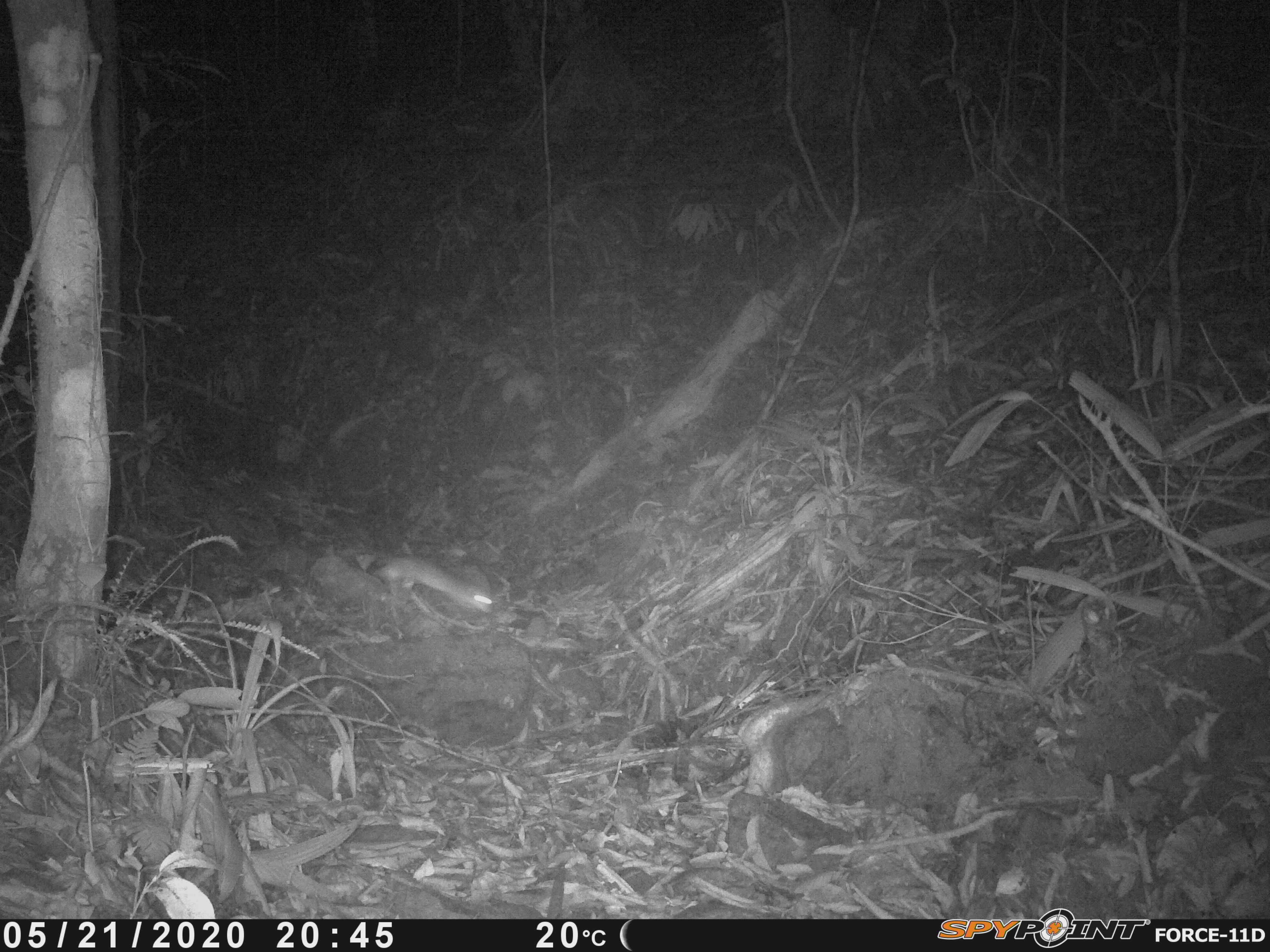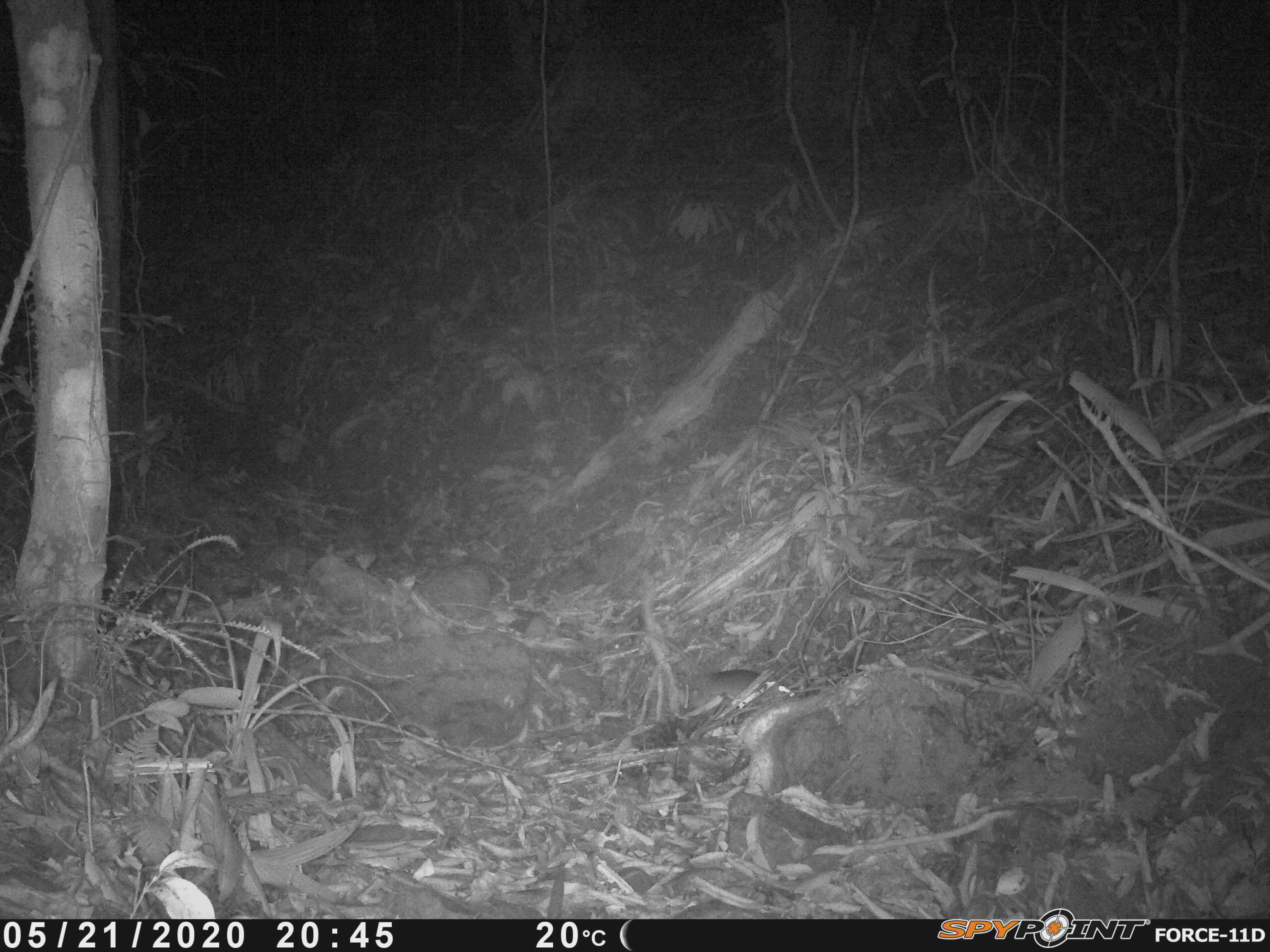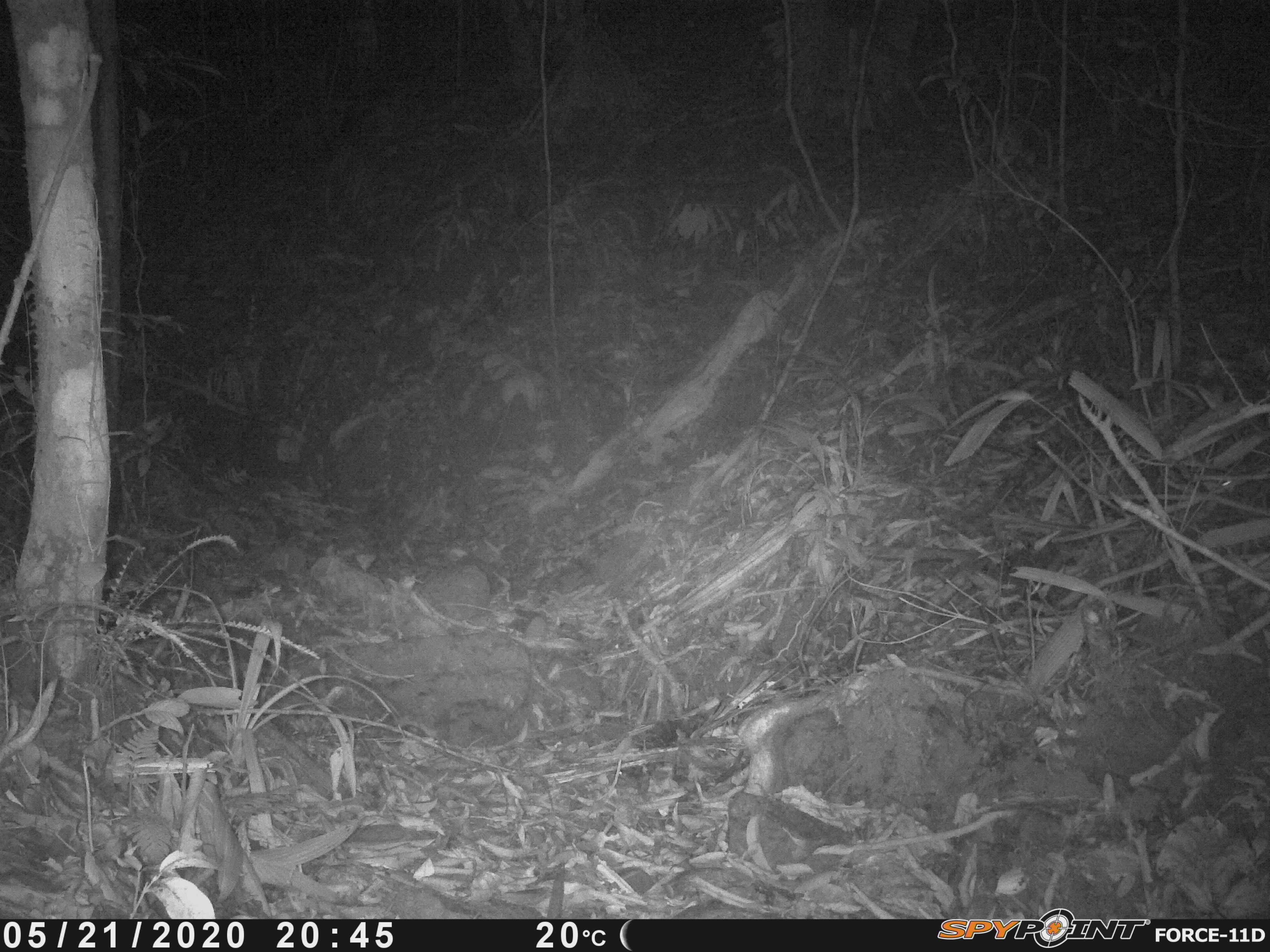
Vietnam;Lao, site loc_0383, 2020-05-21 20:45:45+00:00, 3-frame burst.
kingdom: Animalia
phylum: Chordata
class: Mammalia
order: Rodentia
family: Muridae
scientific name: Muridae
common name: old-world mice and rats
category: unidentified murid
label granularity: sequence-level